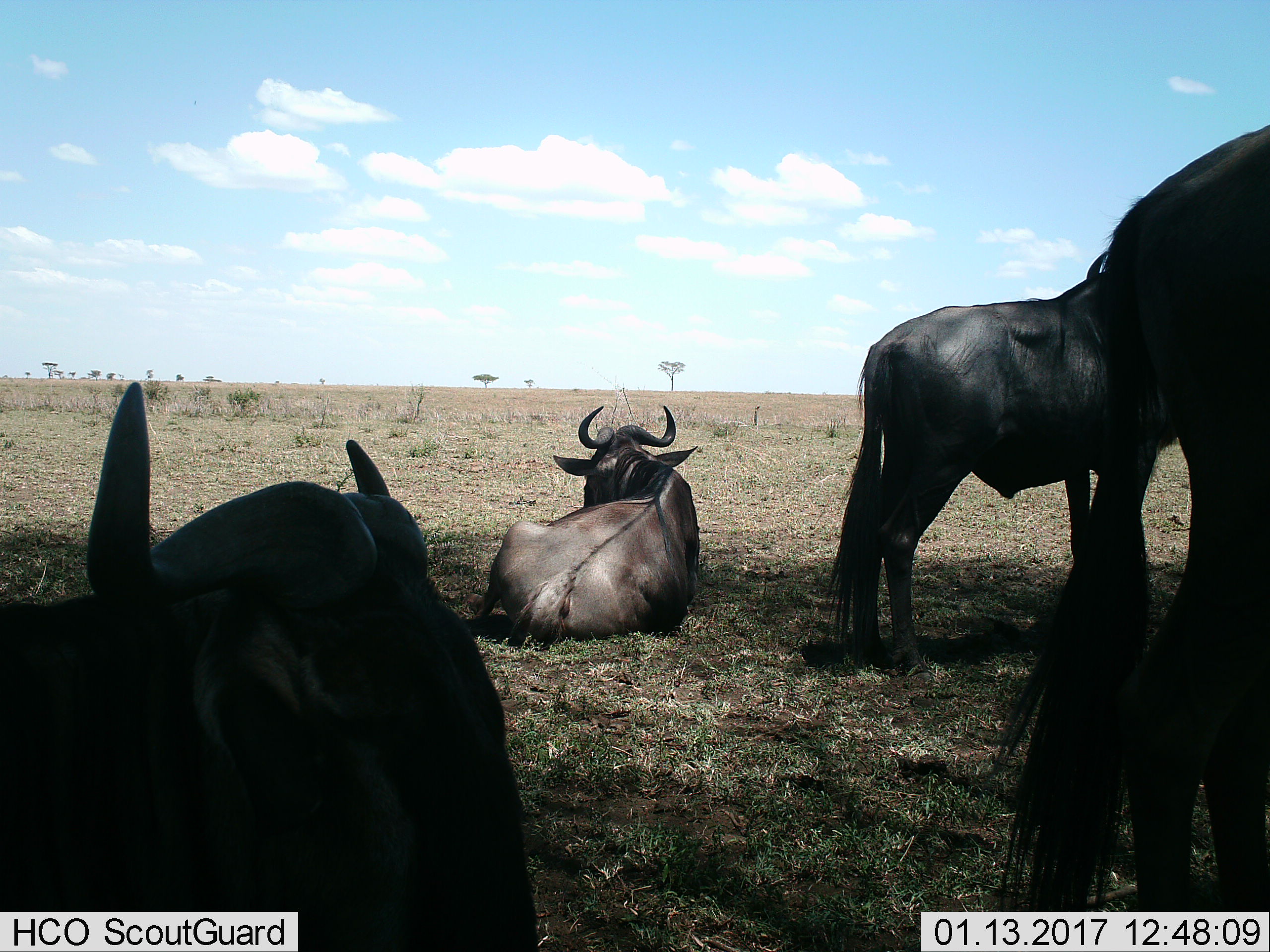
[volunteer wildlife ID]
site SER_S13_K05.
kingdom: Animalia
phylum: Chordata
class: Mammalia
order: Artiodactyla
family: Bovidae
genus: Connochaetes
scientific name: Connochaetes taurinus taurinus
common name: blue wildebeest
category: wildebeestblue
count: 4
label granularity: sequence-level